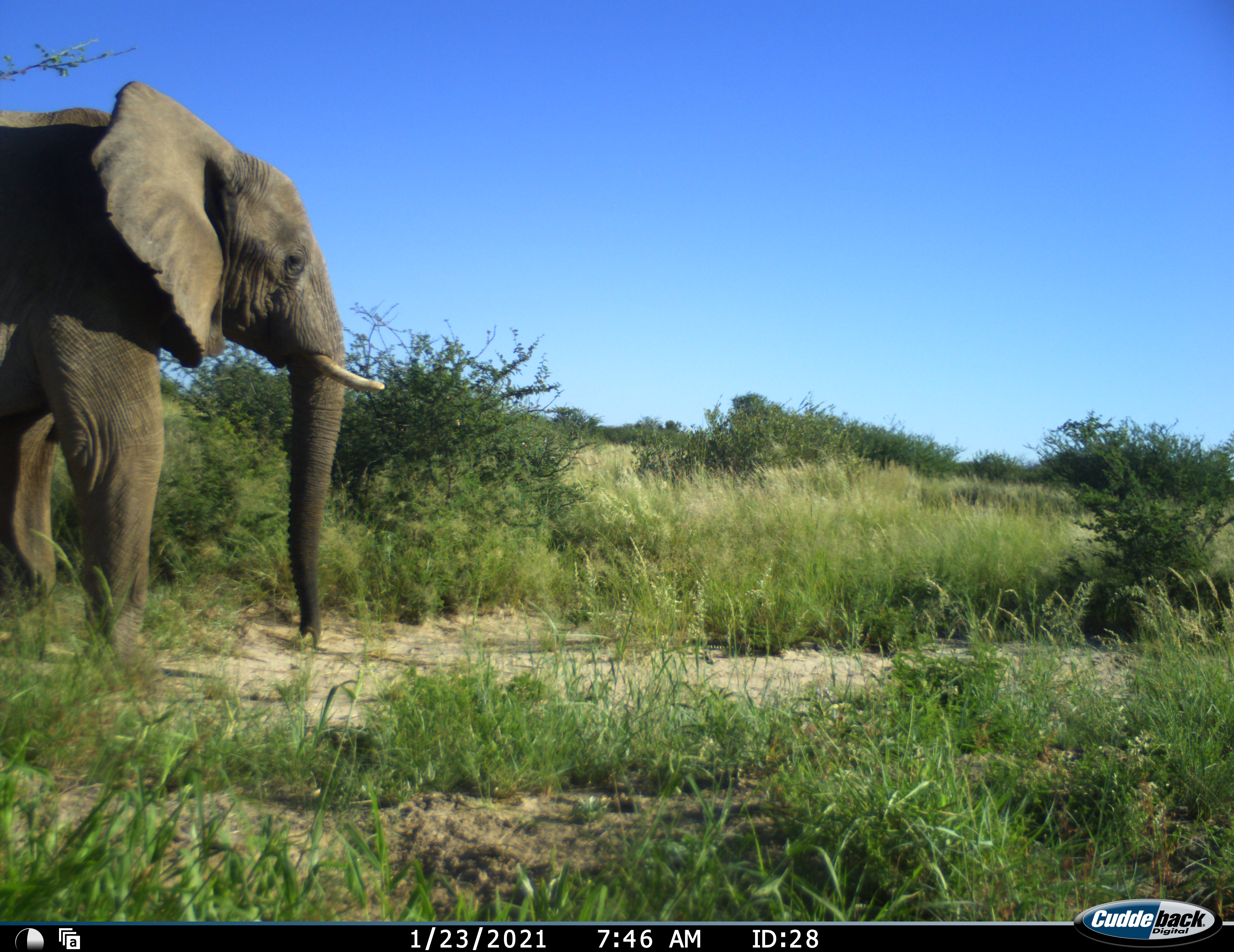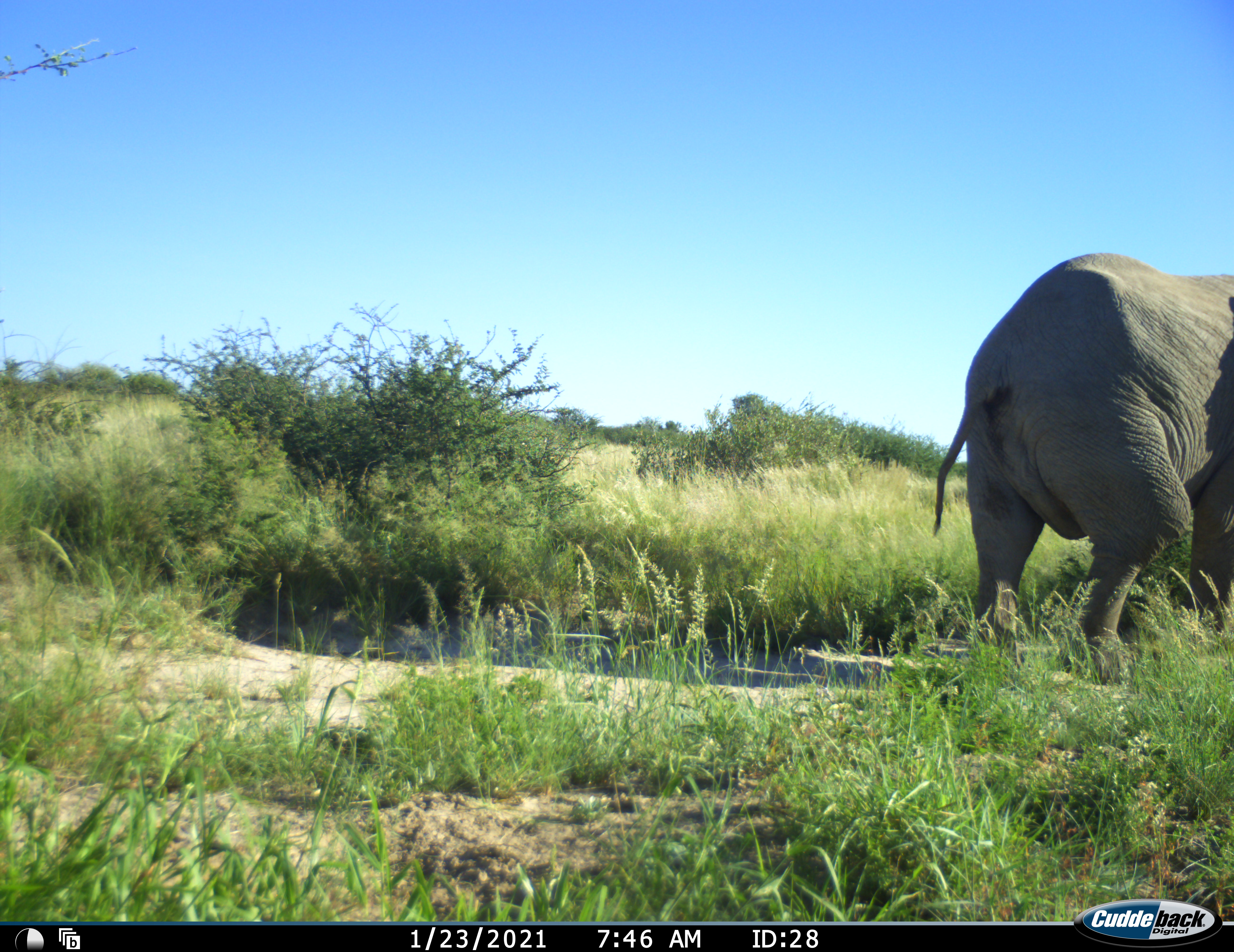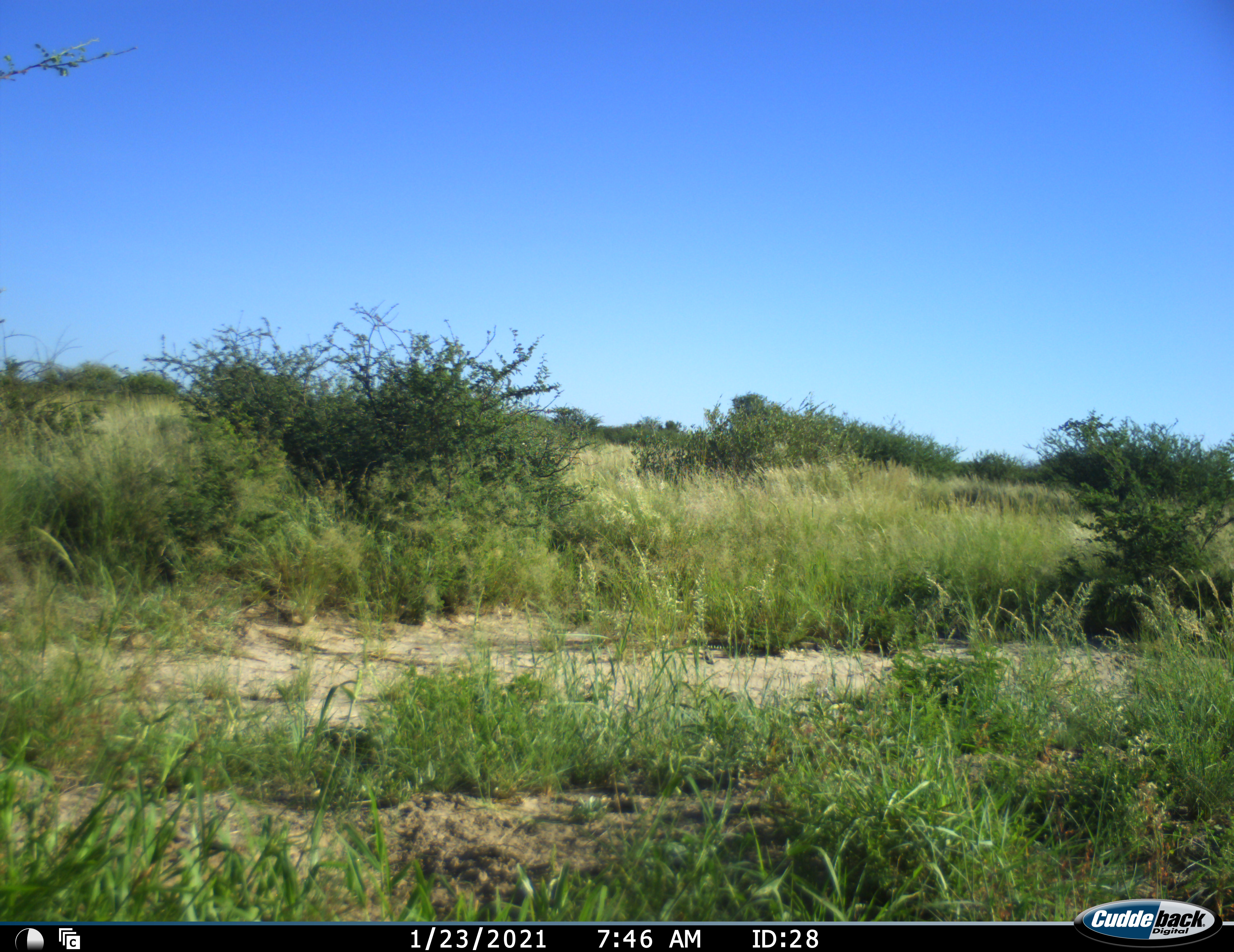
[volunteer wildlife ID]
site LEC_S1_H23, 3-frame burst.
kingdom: Animalia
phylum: Chordata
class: Mammalia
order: Proboscidea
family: Elephantidae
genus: Loxodonta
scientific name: Loxodonta africana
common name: african bush elephant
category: elephant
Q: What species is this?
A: Elephant (african bush elephant) (Loxodonta africana).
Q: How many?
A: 1.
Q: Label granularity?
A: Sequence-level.